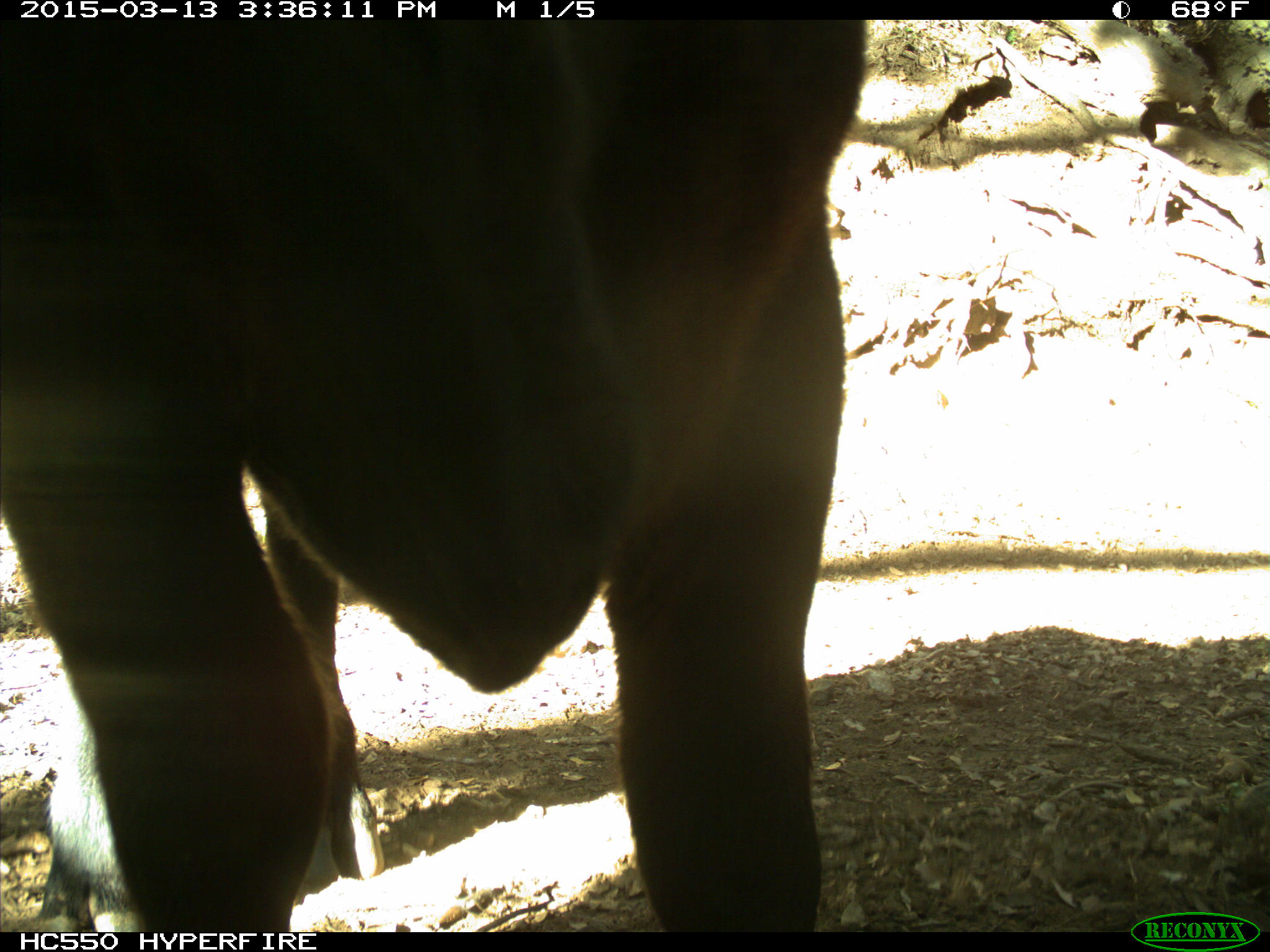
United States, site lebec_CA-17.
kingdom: Animalia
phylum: Chordata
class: Mammalia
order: Artiodactyla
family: Bovidae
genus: Bos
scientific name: Bos taurus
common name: domestic cow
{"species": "Bos taurus (domestic cow)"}